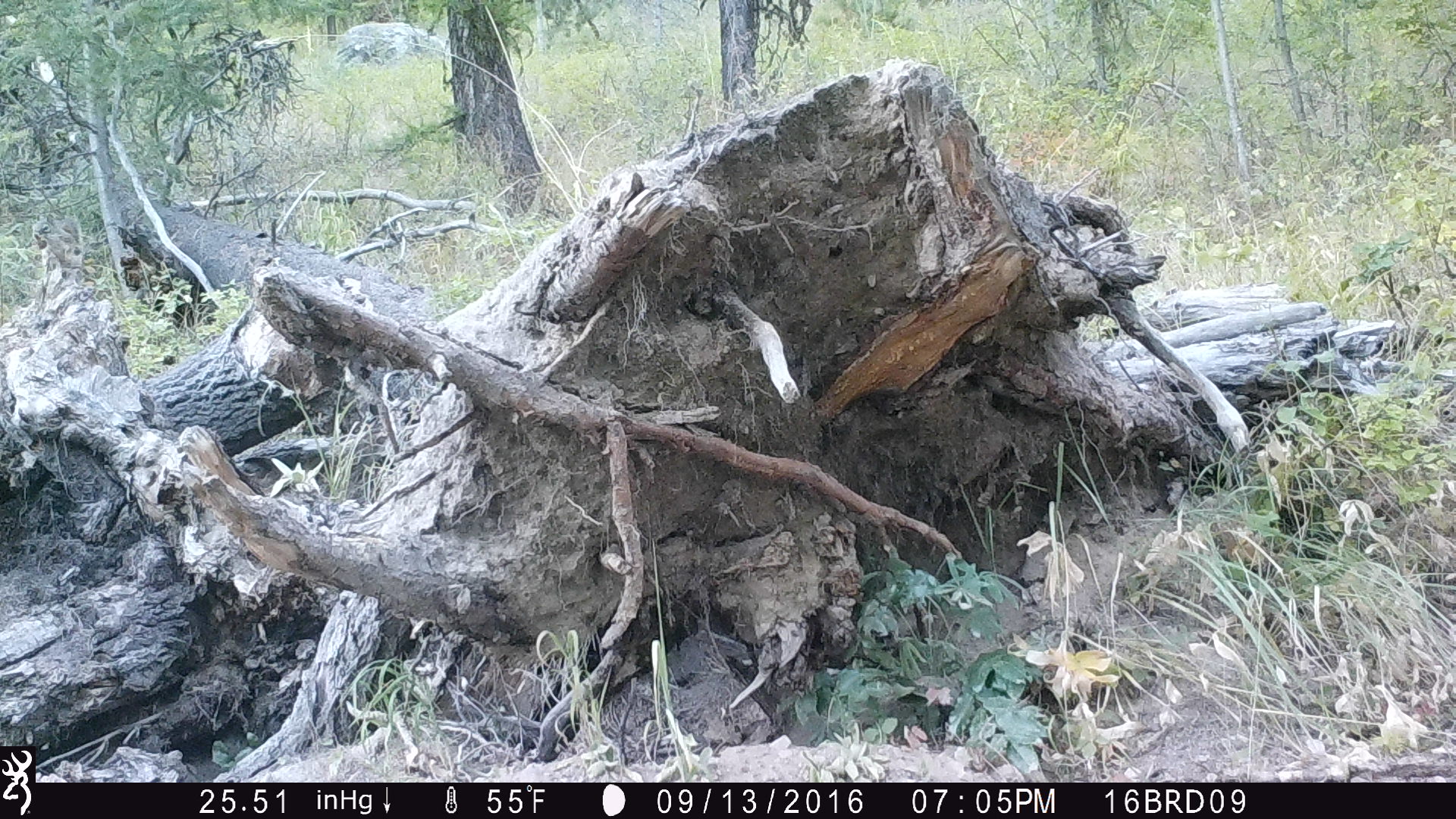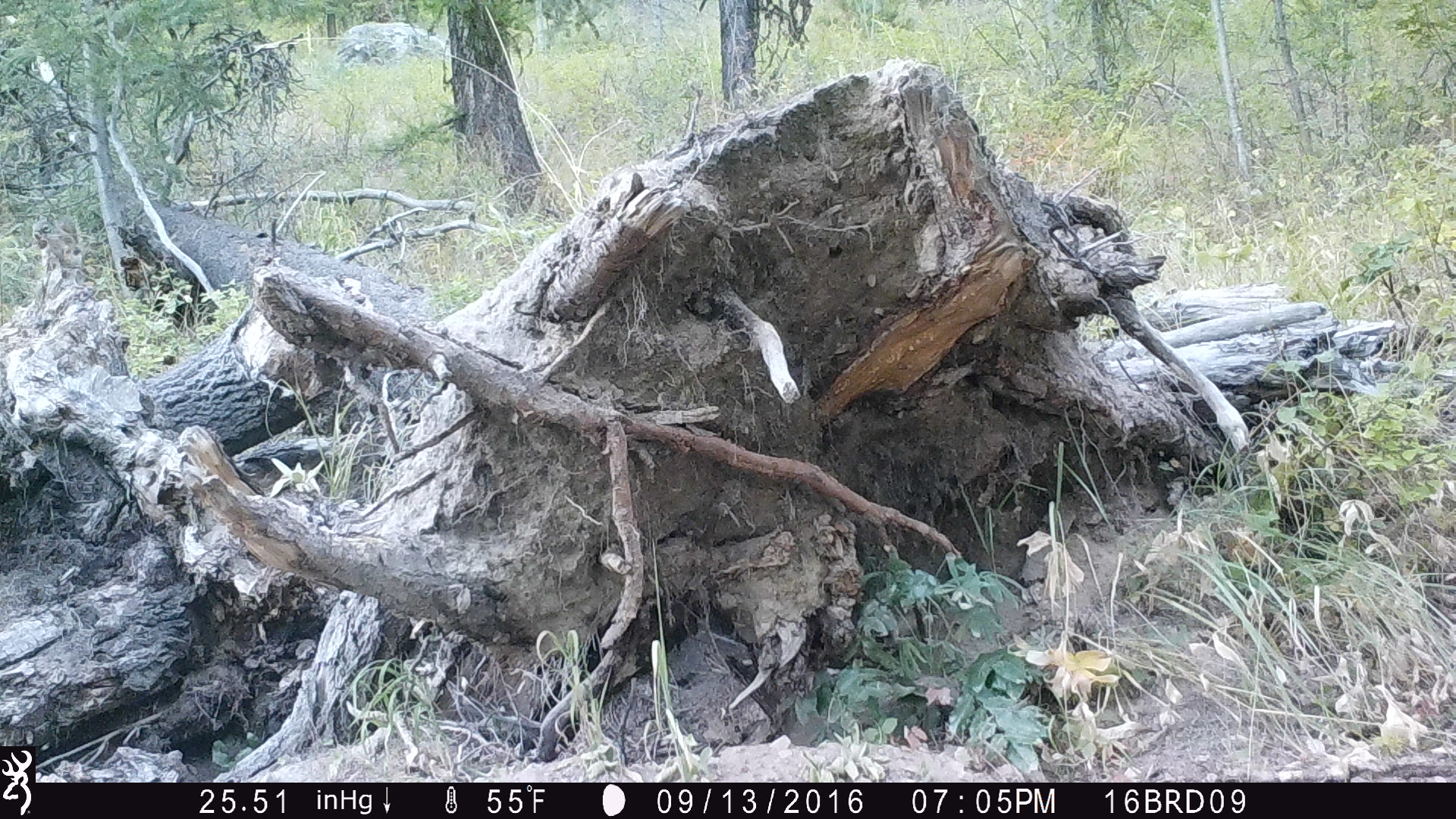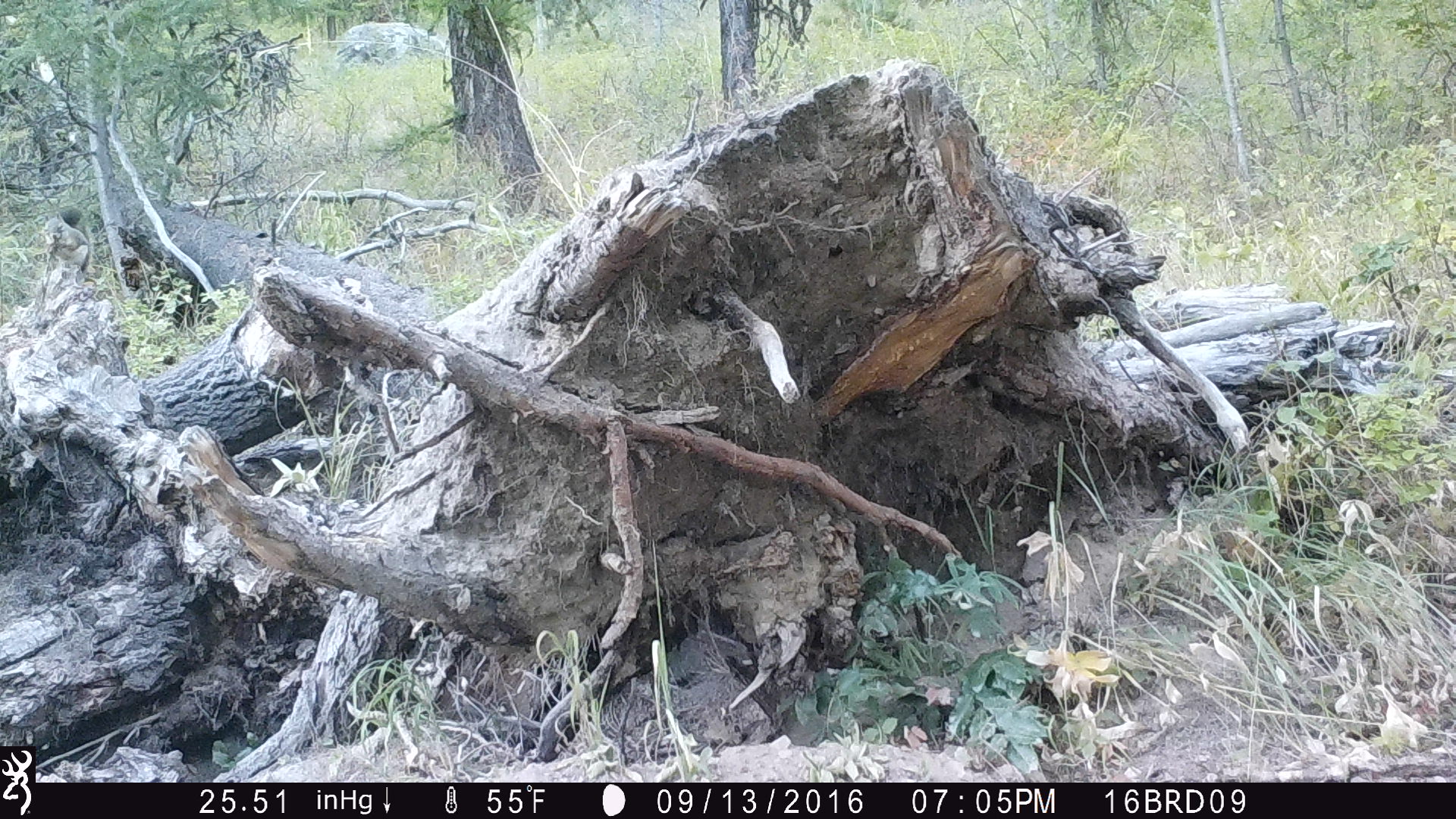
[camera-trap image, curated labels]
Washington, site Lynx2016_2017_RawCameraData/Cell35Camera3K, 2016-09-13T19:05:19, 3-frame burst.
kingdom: Animalia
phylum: Chordata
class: Mammalia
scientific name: Mammalia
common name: small mammal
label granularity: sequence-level